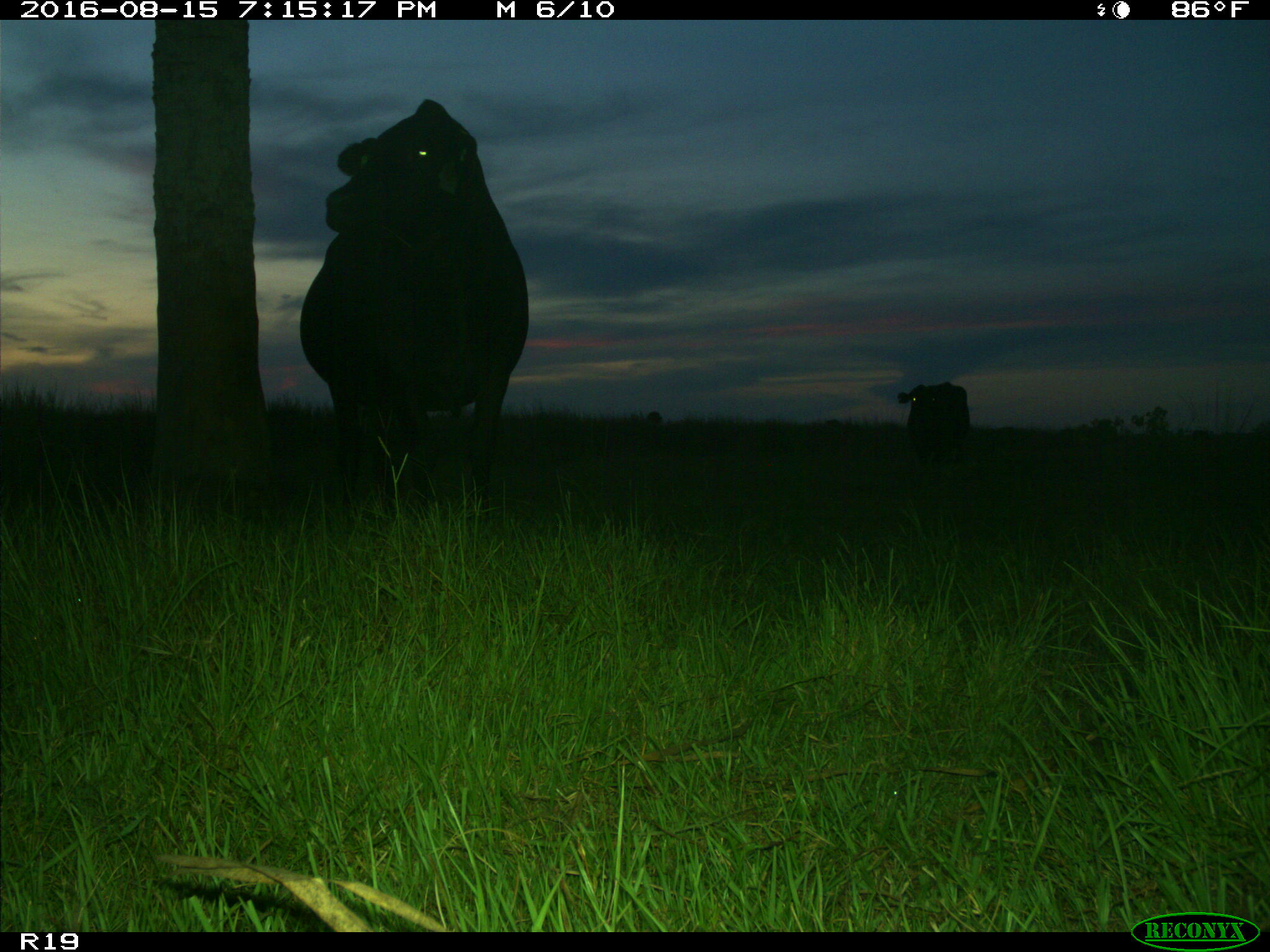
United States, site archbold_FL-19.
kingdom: Animalia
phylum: Chordata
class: Mammalia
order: Artiodactyla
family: Bovidae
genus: Bos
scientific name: Bos taurus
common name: domestic cow